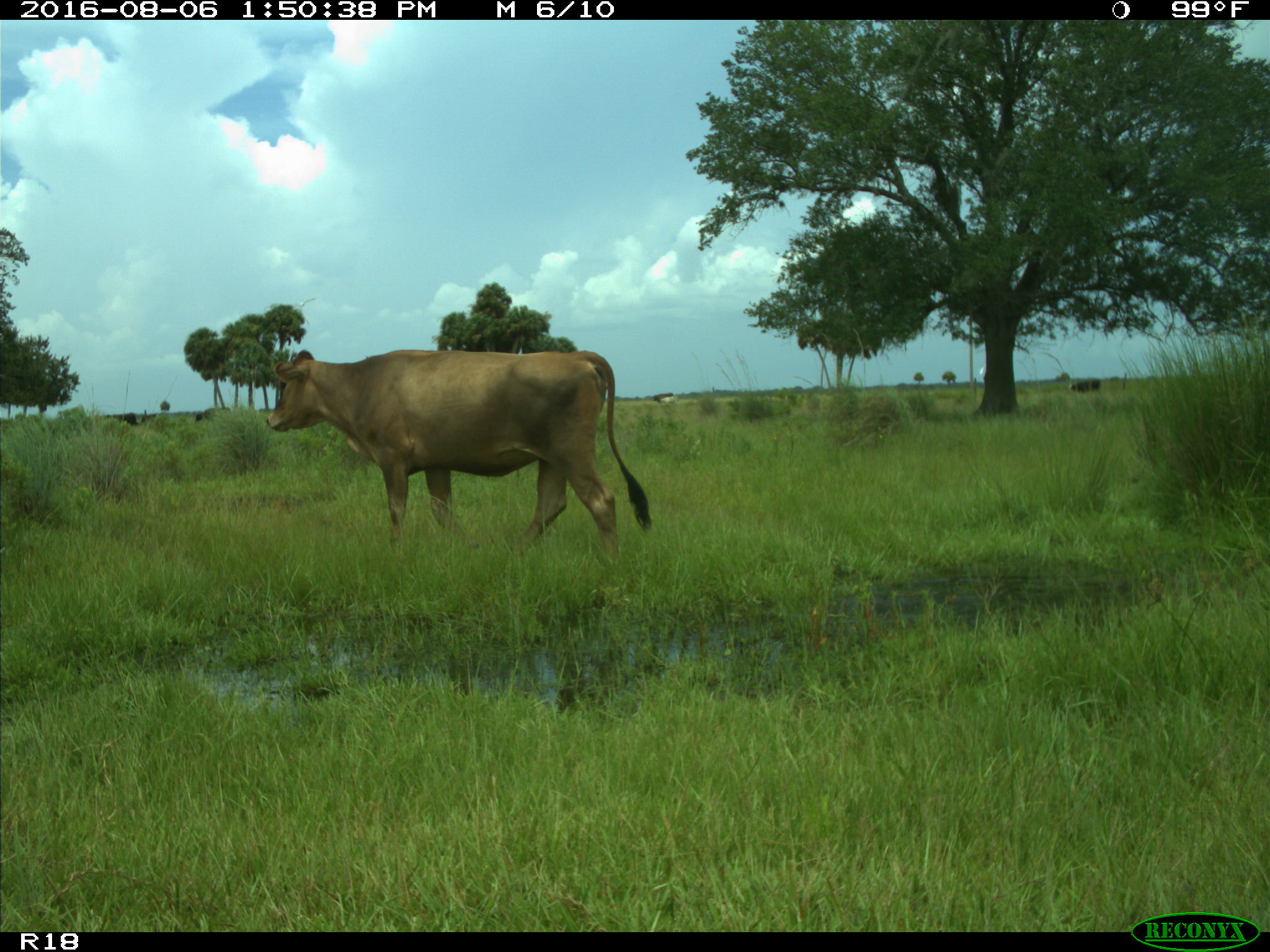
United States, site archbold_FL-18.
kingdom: Animalia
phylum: Chordata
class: Mammalia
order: Artiodactyla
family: Bovidae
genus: Bos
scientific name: Bos taurus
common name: domestic cow